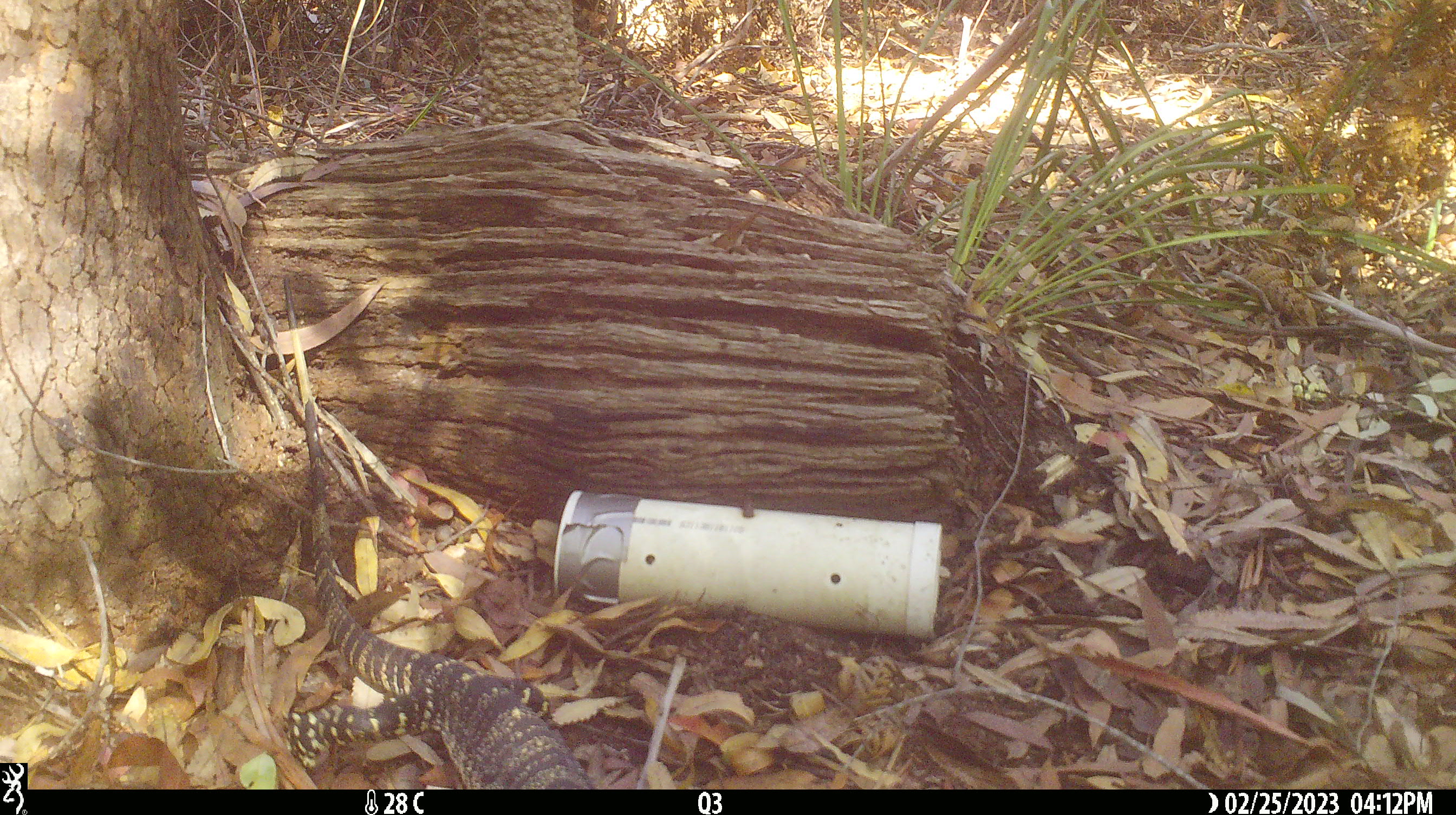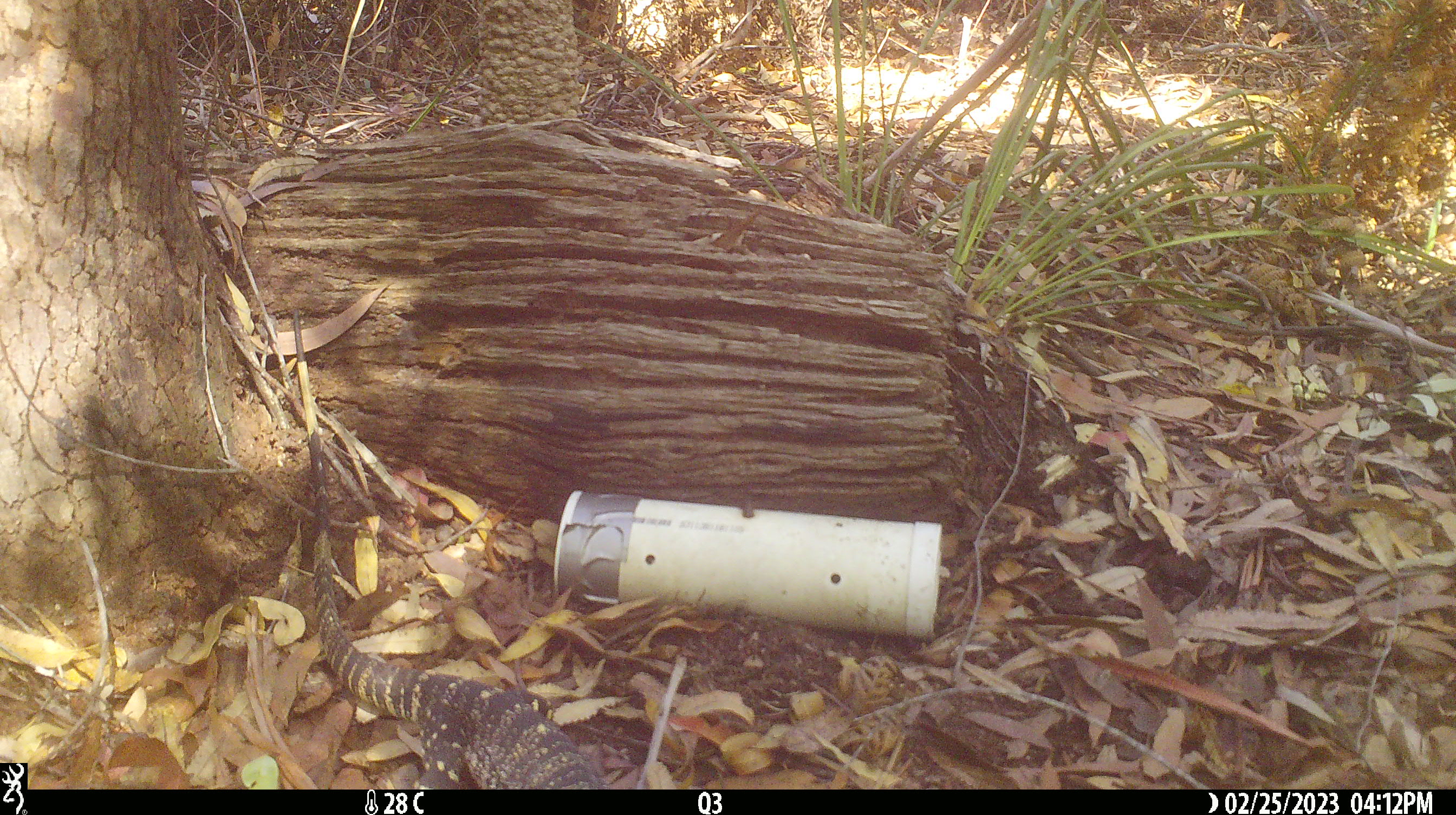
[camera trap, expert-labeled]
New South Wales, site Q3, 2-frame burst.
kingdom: Animalia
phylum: Chordata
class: Reptilia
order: Squamata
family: Varanidae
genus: Varanus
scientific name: Varanus varius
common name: lace monitor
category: goanna